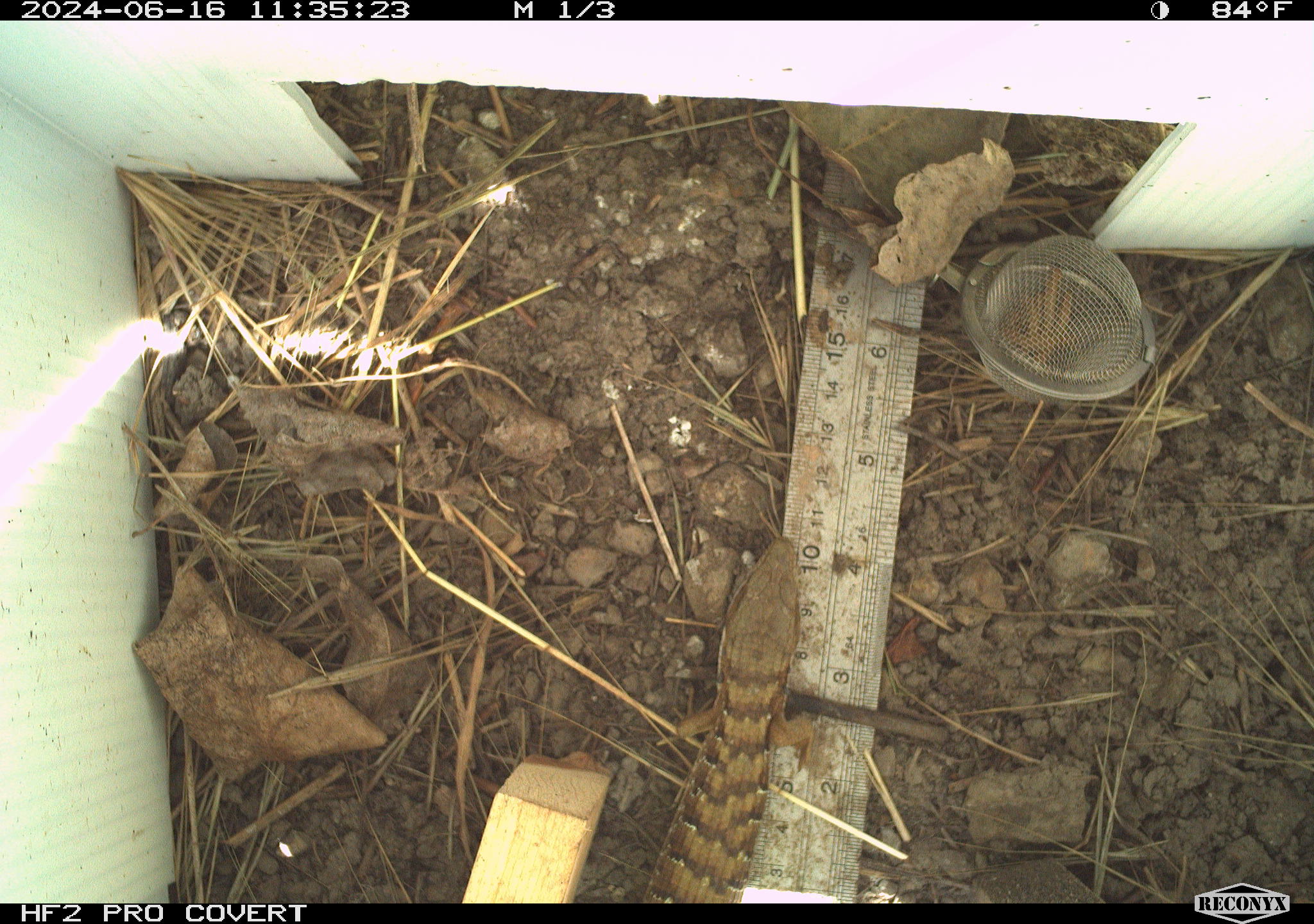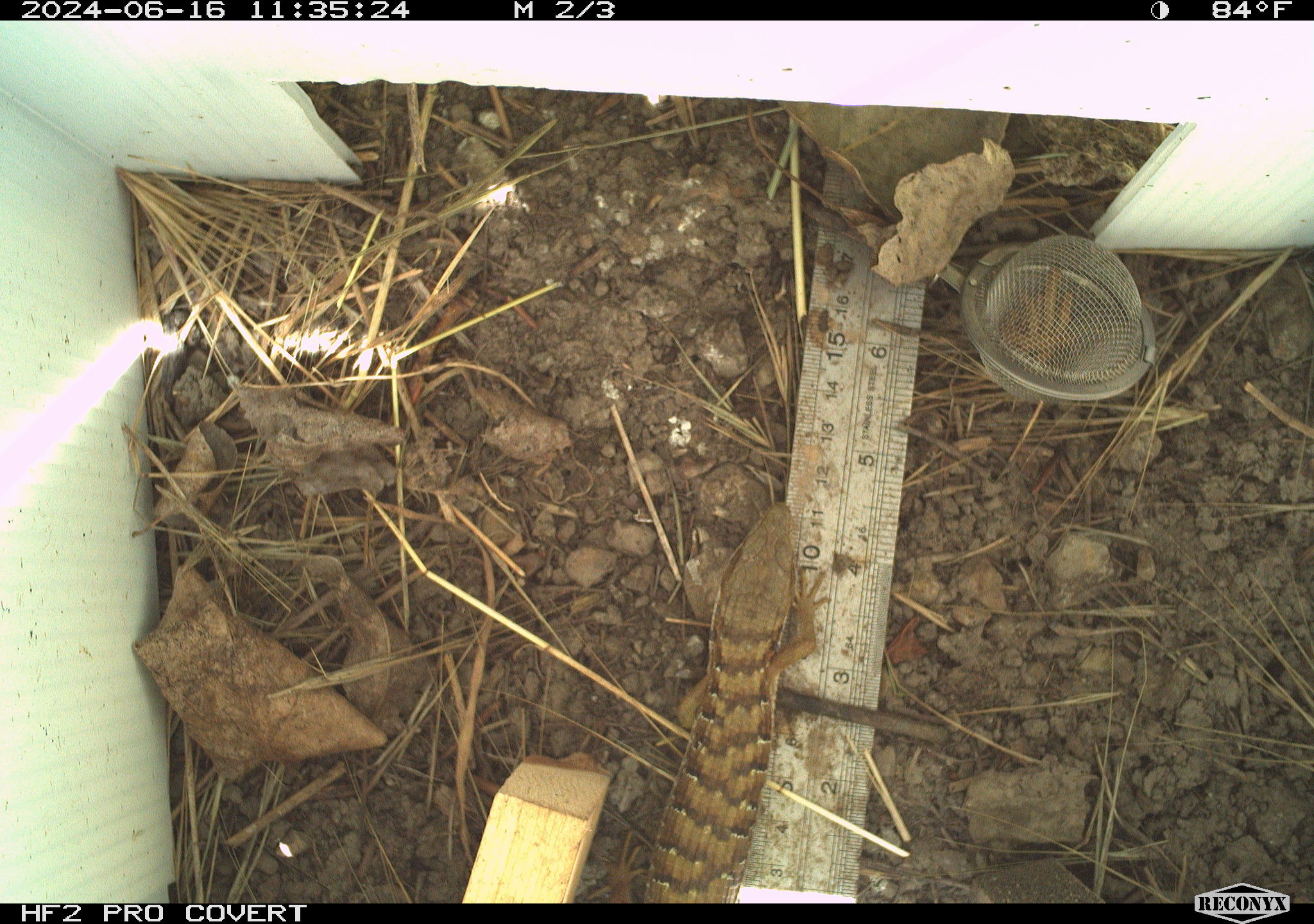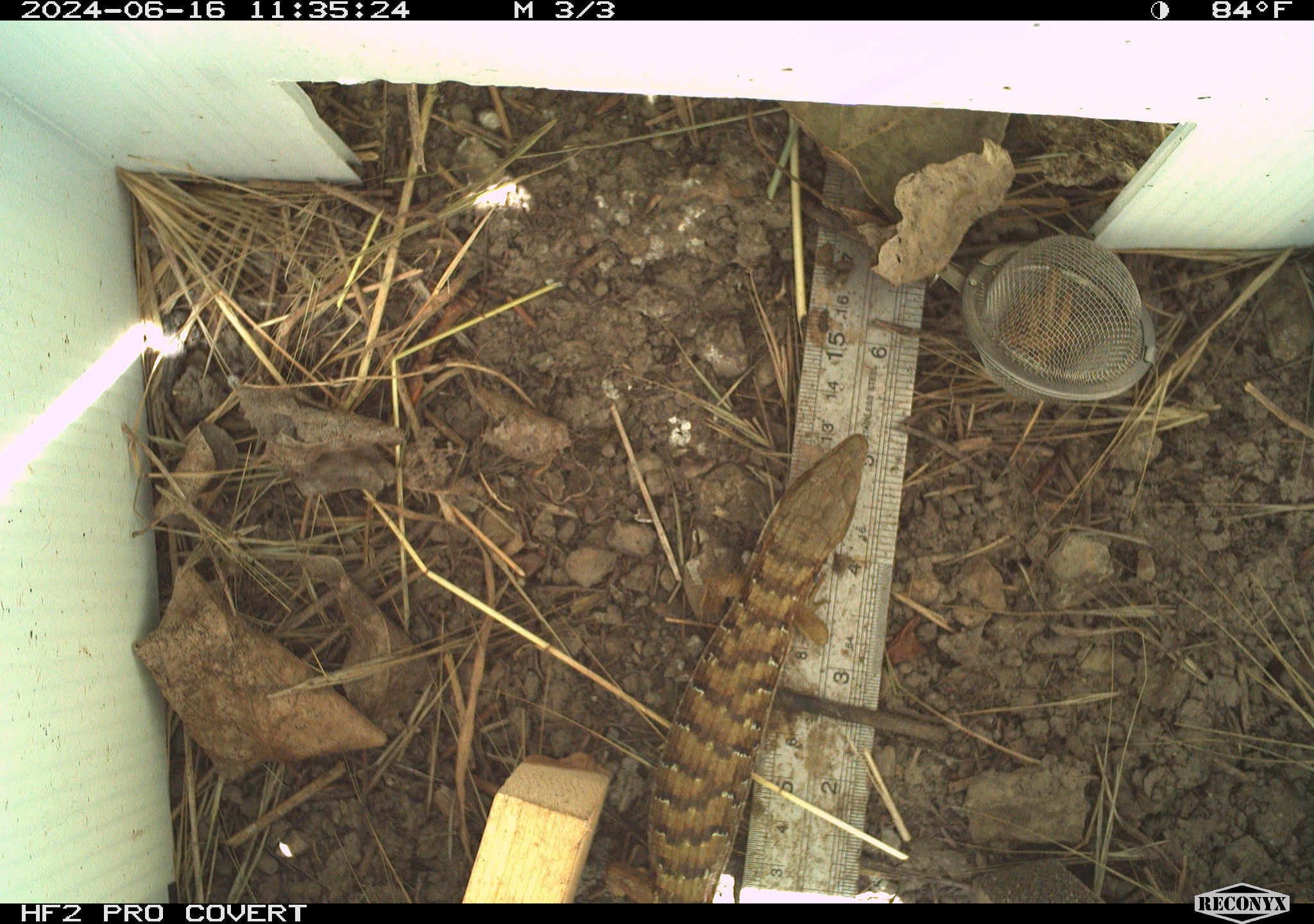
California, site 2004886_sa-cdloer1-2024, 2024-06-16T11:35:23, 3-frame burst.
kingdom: Animalia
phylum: Chordata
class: Reptilia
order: Squamata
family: Anguidae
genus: Elgaria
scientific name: Elgaria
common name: alligator lizards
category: elgaria species